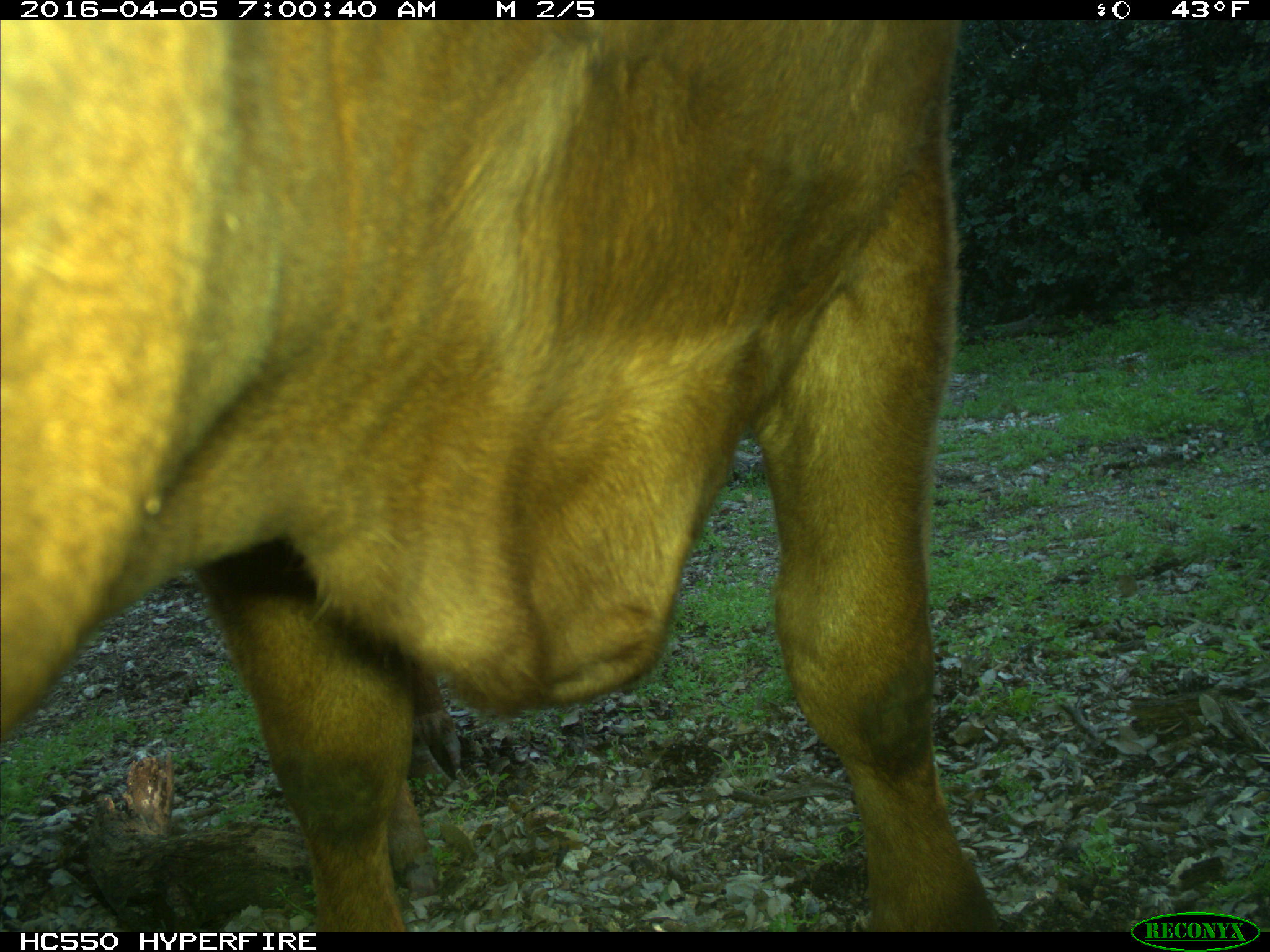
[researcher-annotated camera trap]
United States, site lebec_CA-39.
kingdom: Animalia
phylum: Chordata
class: Mammalia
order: Artiodactyla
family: Bovidae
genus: Bos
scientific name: Bos taurus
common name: domestic cow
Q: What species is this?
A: Bos taurus (domestic cow).